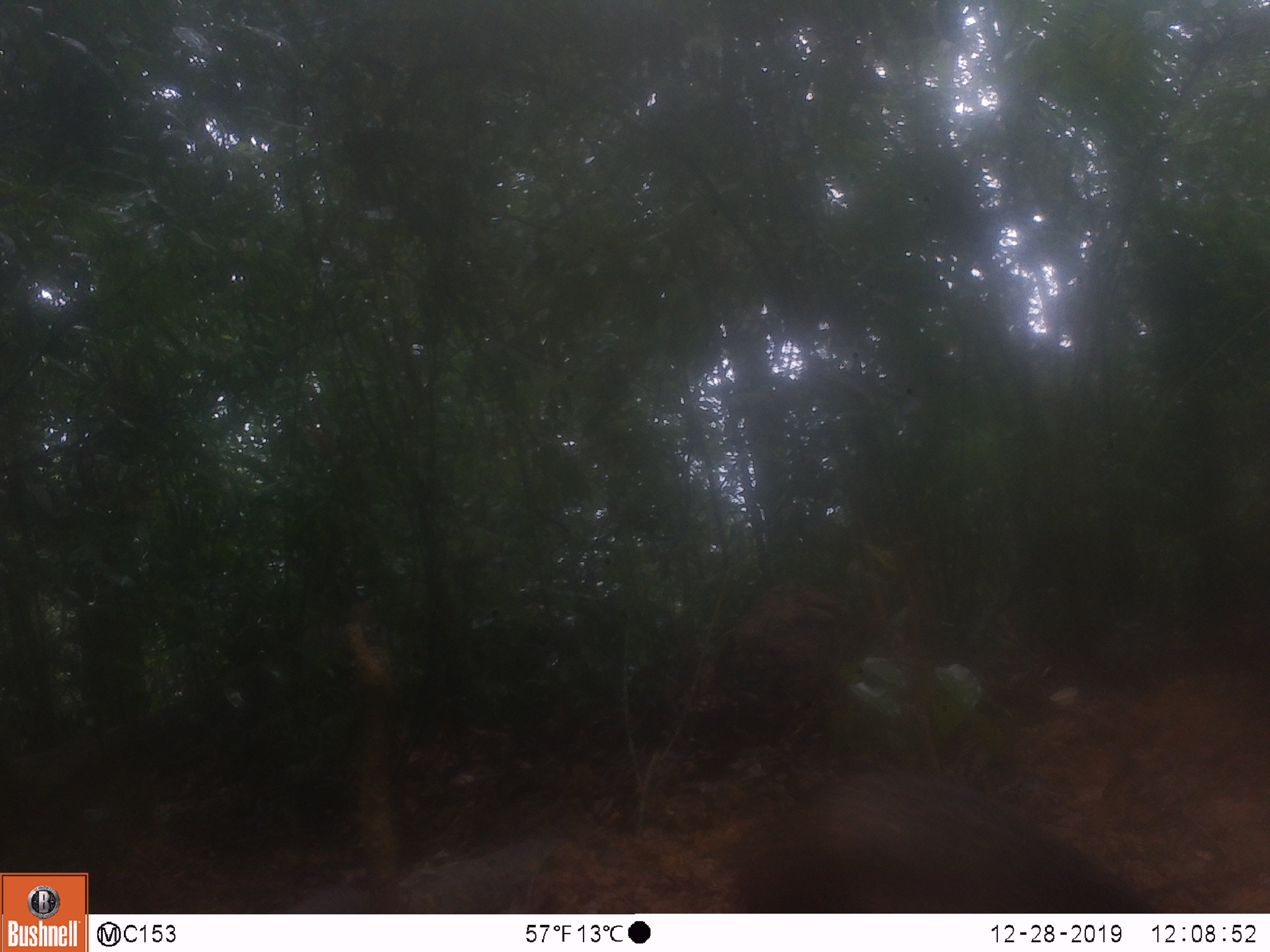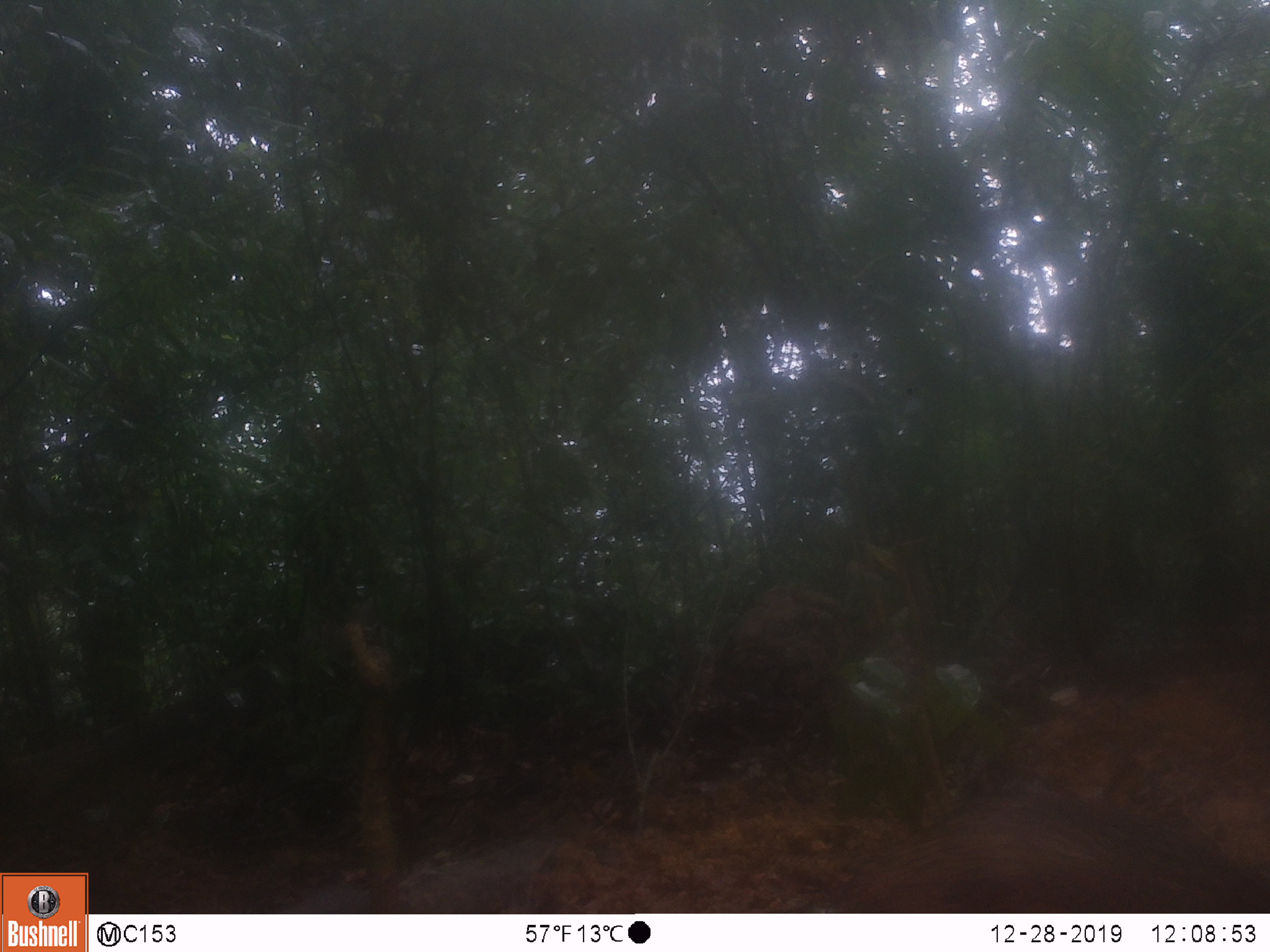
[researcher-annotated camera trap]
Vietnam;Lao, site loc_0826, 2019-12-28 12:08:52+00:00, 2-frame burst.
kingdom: Animalia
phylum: Chordata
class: Mammalia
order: Artiodactyla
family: Suidae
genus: Sus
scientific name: Sus scrofa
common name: eurasian wild pig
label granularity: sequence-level